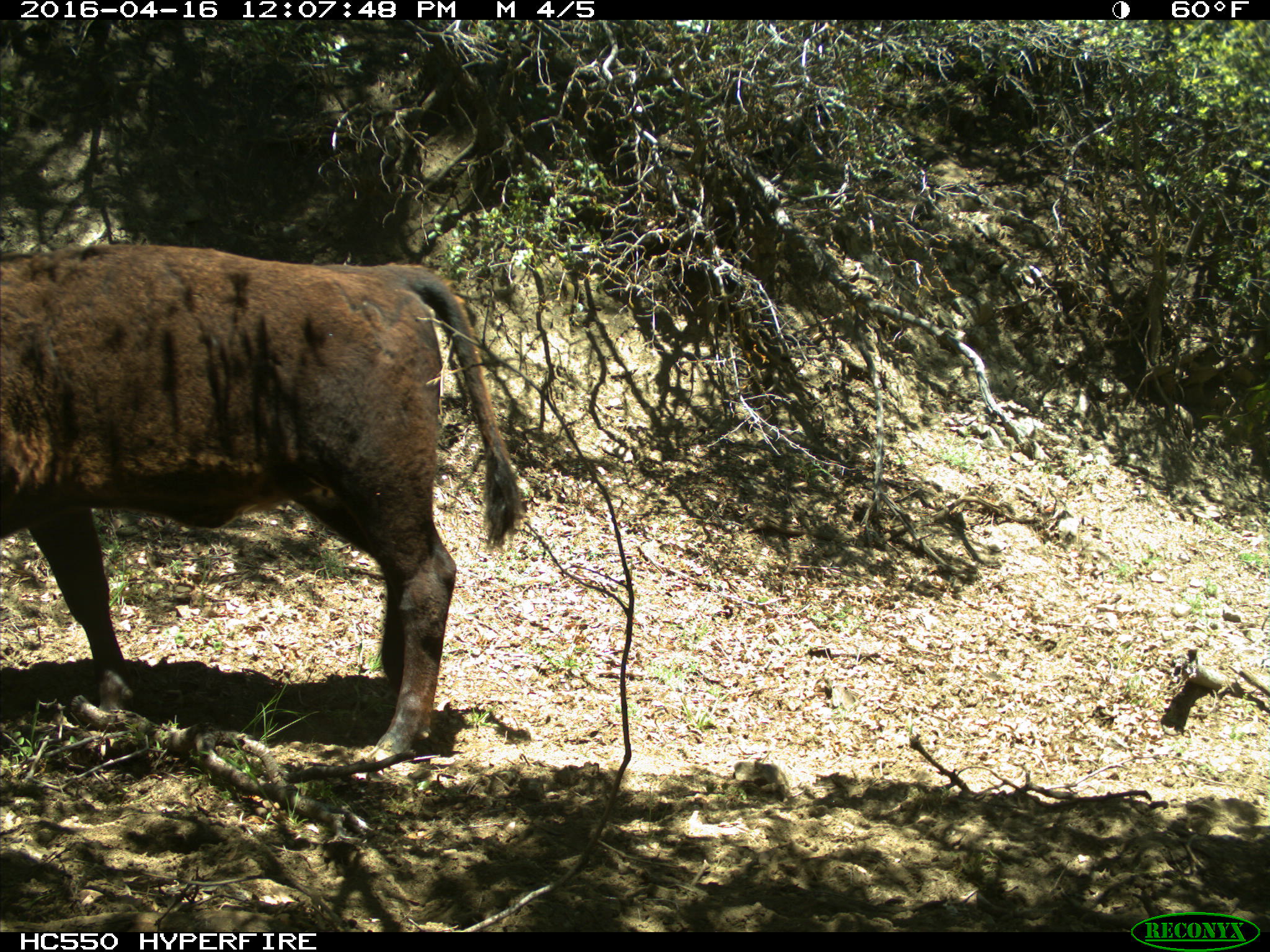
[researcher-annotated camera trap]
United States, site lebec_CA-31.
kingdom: Animalia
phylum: Chordata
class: Mammalia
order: Artiodactyla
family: Bovidae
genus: Bos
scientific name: Bos taurus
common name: domestic cow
Bos taurus (domestic cow).